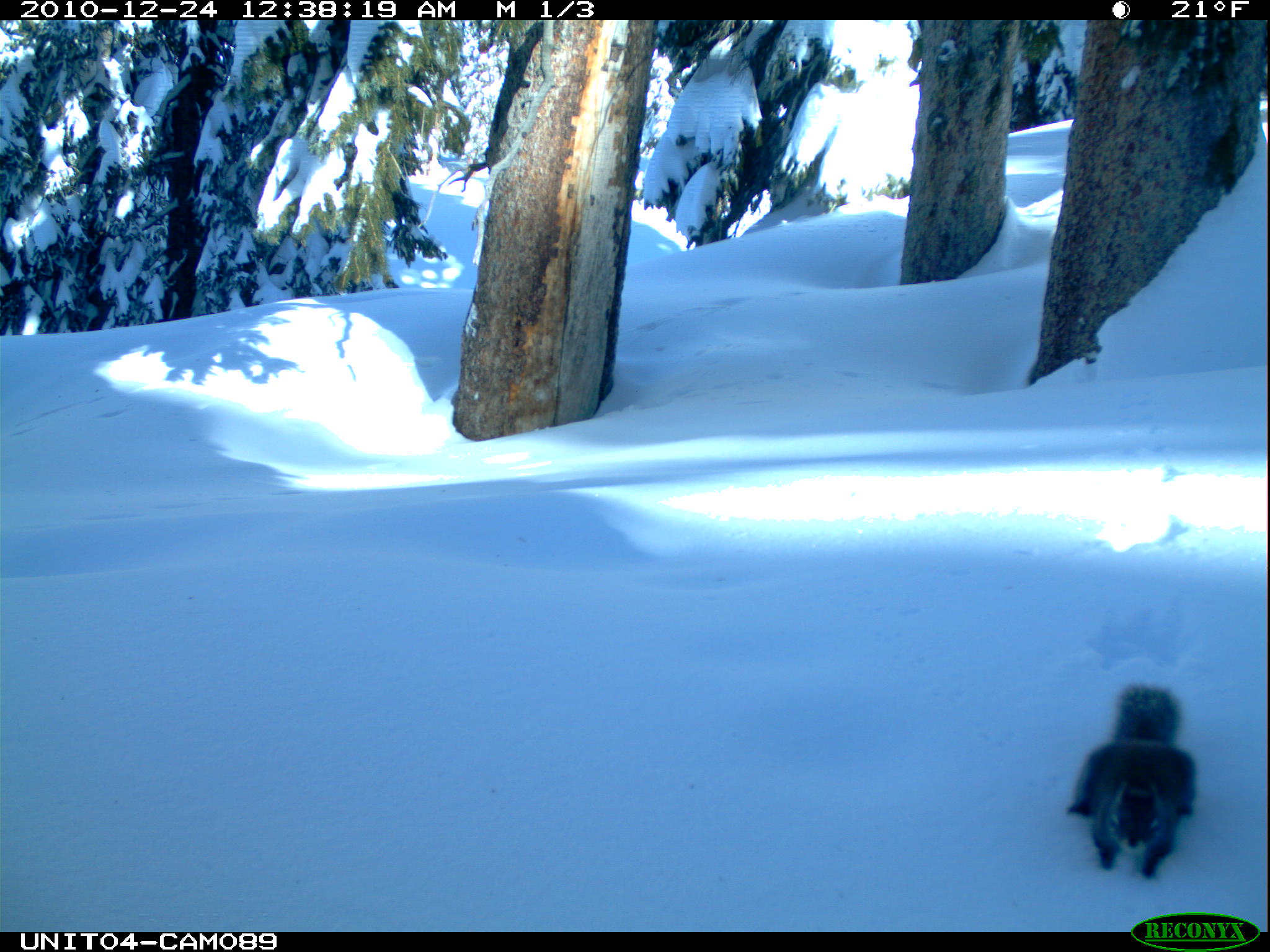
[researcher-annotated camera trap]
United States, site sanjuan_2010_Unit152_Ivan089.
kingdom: Animalia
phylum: Chordata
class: Mammalia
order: Rodentia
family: Sciuridae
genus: Tamiasciurus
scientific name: Tamiasciurus hudsonicus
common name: american red squirrel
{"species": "Tamiasciurus hudsonicus (american red squirrel)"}